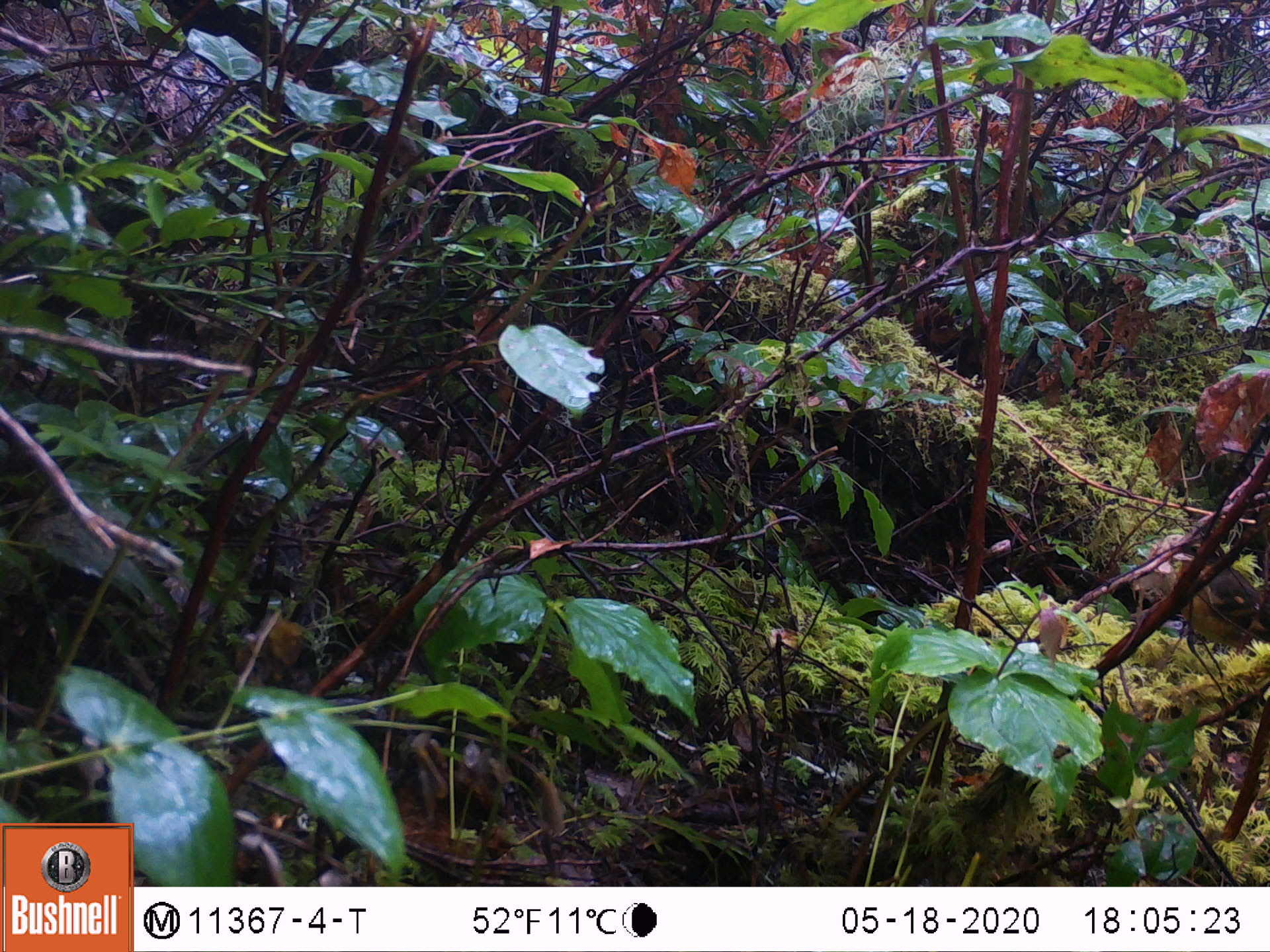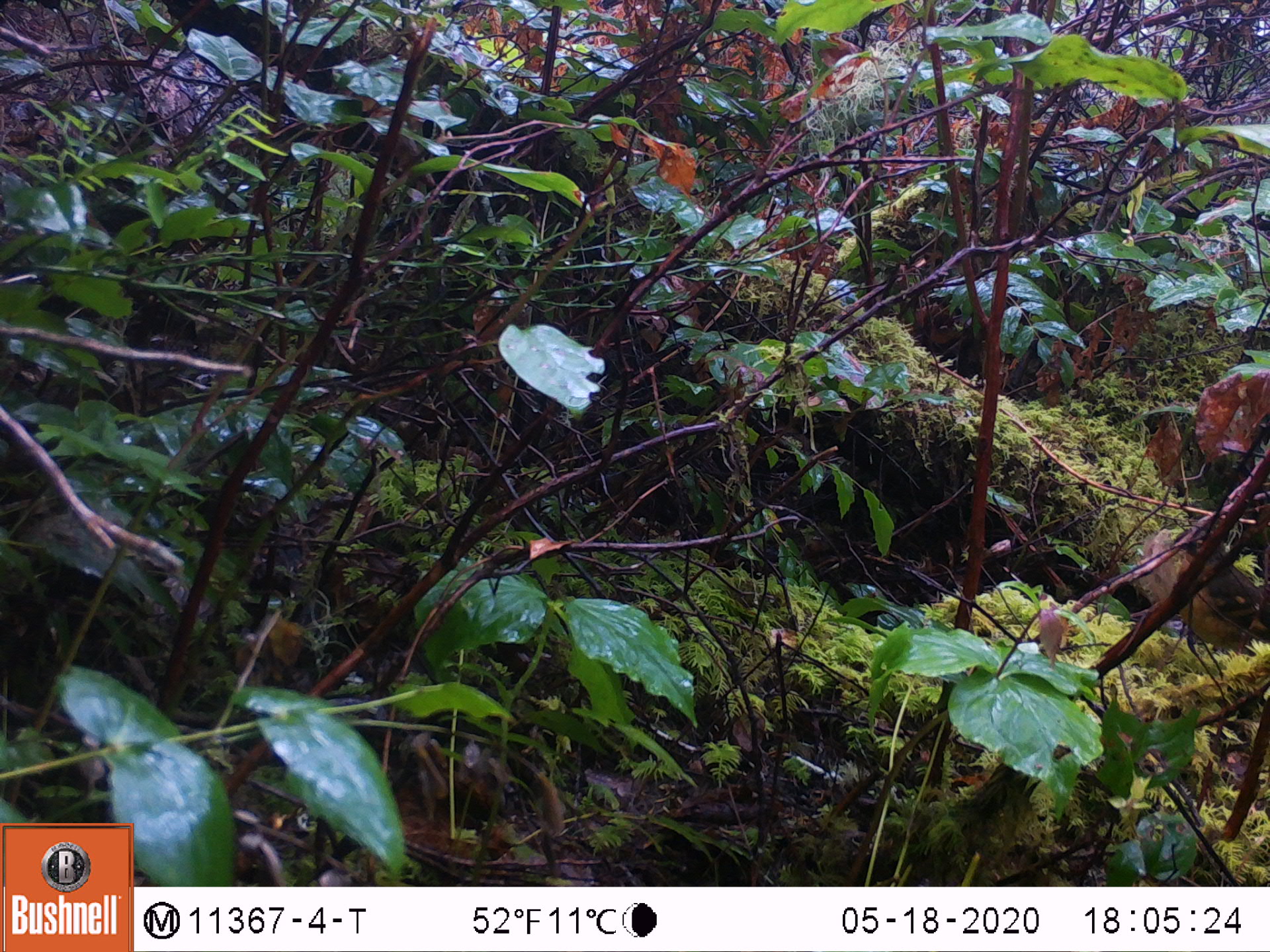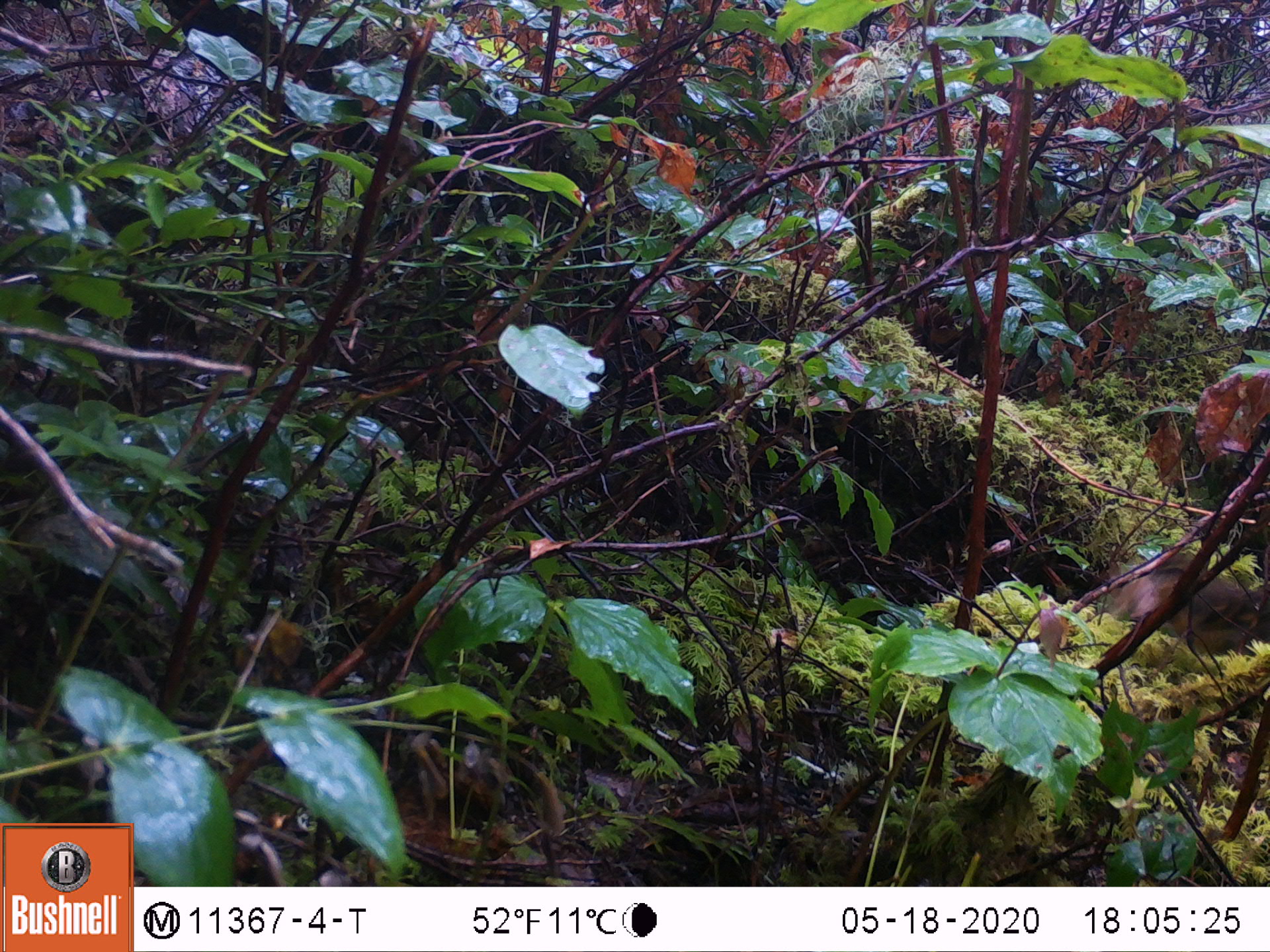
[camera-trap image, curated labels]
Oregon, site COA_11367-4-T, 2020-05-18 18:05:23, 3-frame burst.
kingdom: Animalia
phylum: Chordata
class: Aves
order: Passeriformes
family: Turdidae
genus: Ixoreus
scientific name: Ixoreus naevius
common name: varied thrush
Varied thrush (Ixoreus naevius).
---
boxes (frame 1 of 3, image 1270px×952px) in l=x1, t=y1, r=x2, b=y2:
varied thrush: l=1169, t=530, r=1263, b=650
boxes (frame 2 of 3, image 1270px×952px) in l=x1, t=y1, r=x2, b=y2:
varied thrush: l=1153, t=528, r=1266, b=650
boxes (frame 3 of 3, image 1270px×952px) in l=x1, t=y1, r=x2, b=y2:
varied thrush: l=1131, t=542, r=1263, b=661